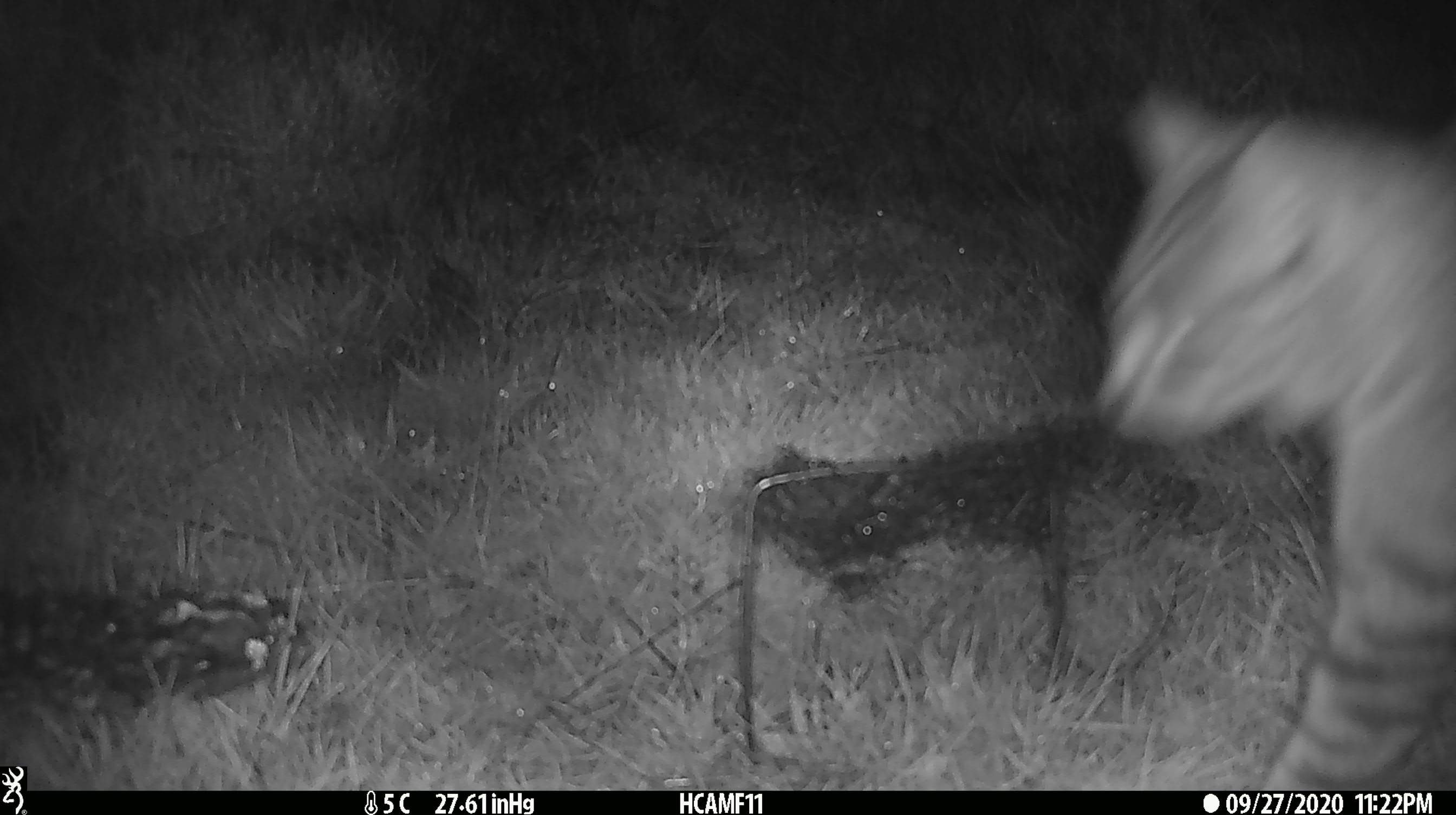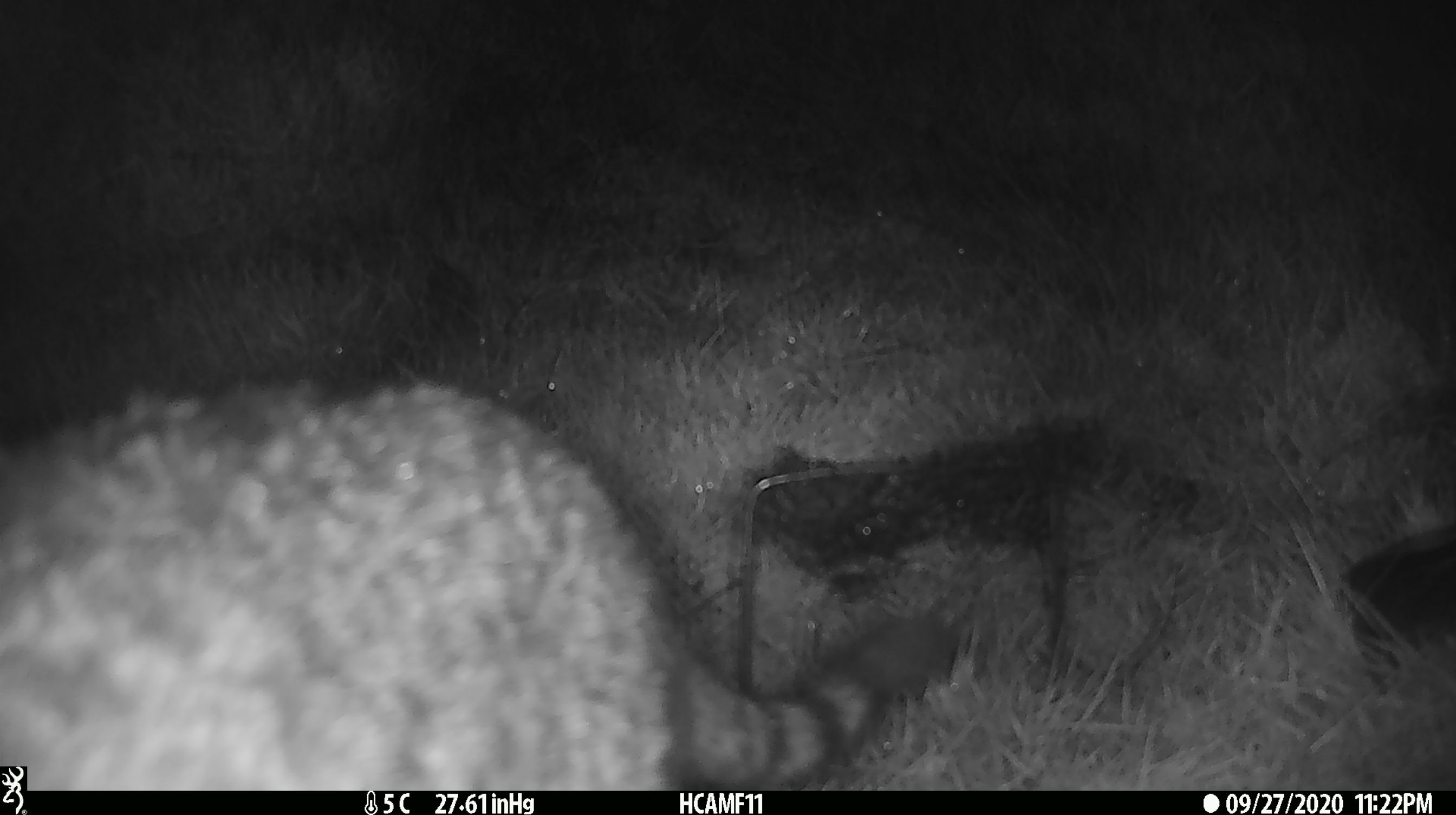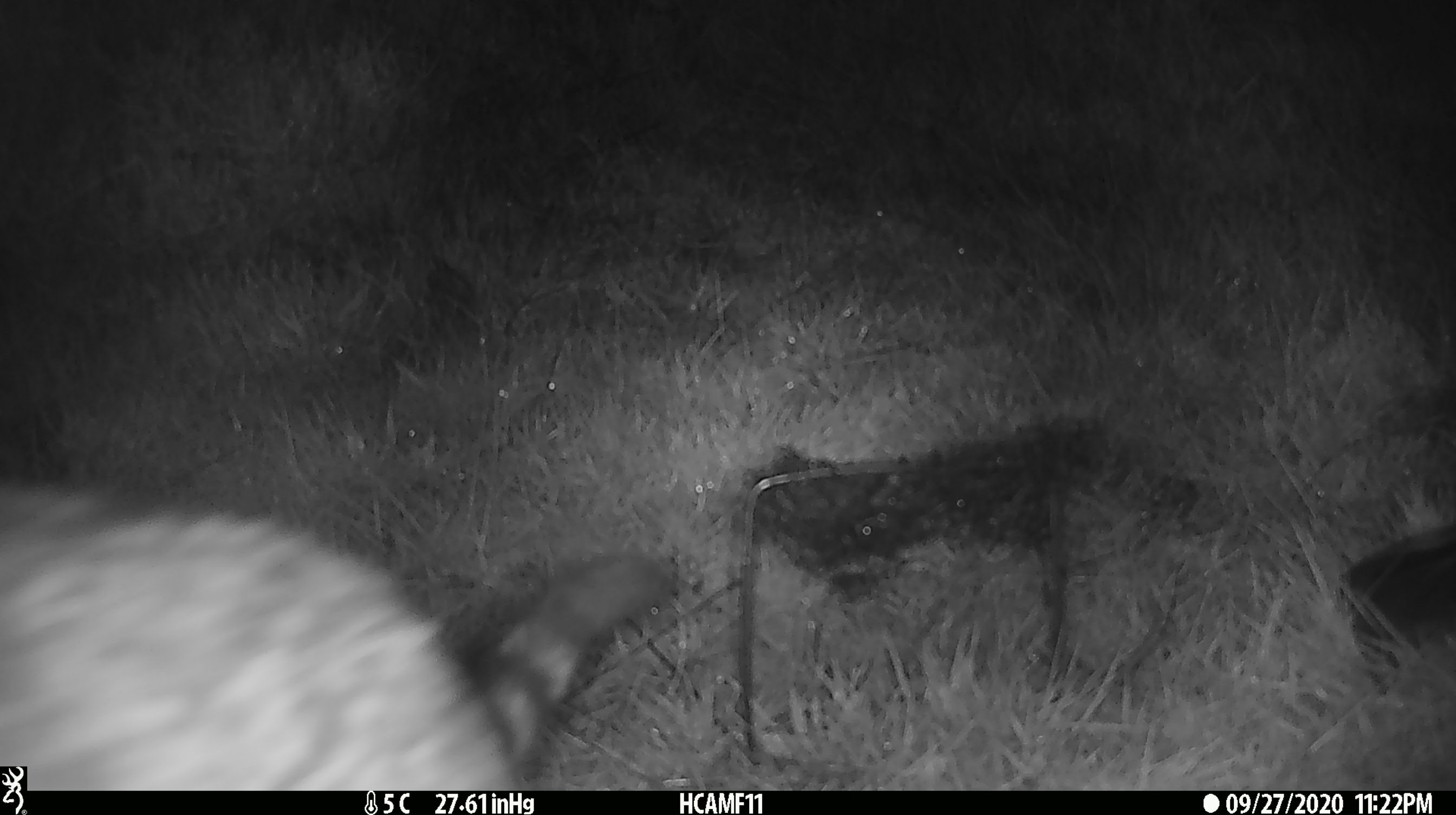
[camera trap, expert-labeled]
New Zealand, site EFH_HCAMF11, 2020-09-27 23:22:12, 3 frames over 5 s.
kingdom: Animalia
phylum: Chordata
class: Mammalia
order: Carnivora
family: Felidae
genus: Felis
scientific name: Felis catus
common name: domestic cat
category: cat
Cat (domestic cat) (Felis catus).